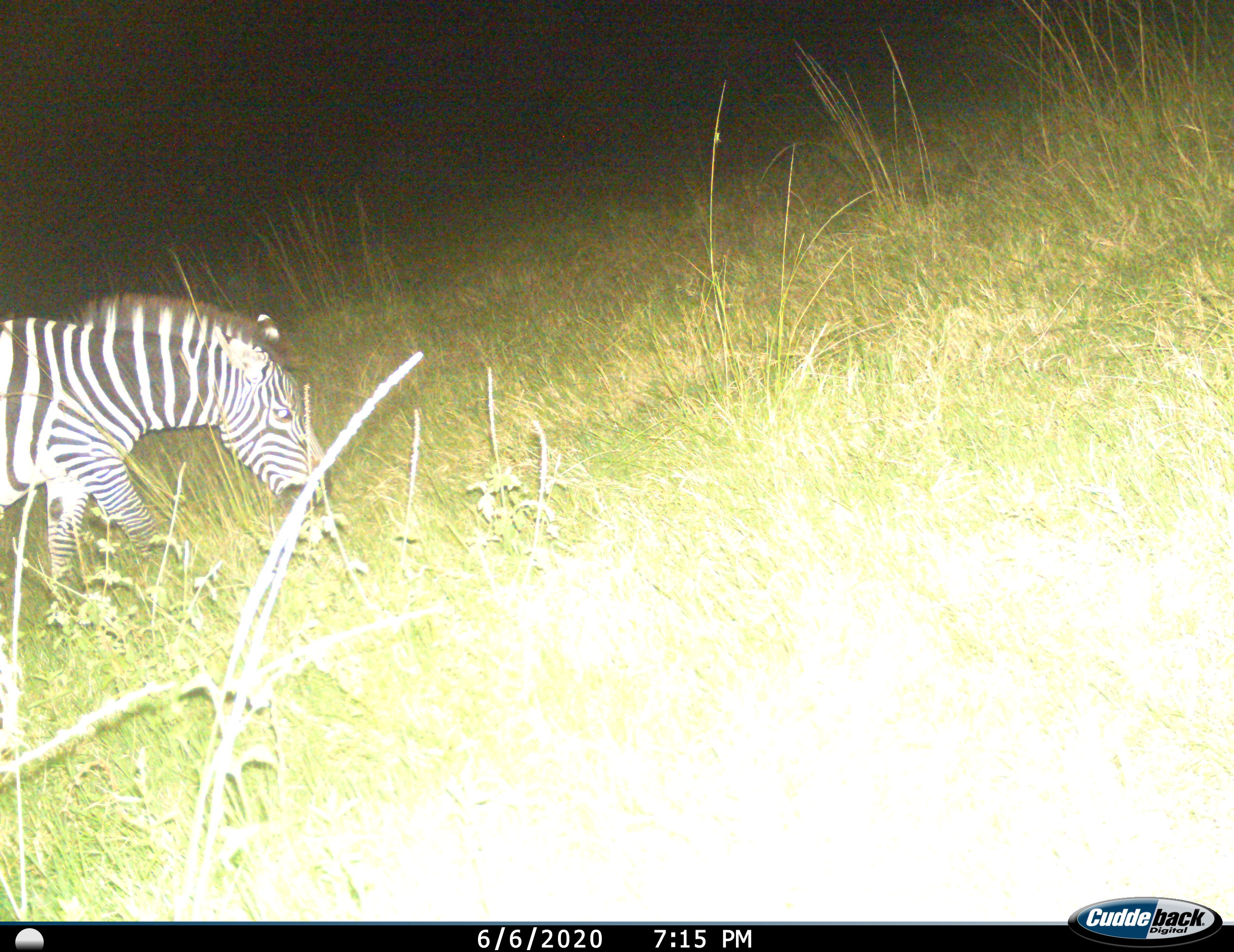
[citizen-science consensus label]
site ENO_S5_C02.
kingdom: Animalia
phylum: Chordata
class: Mammalia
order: Perissodactyla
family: Equidae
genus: Equus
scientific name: Equus quagga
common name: plains zebra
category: zebraplains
Zebraplains (plains zebra) (Equus quagga), count 1. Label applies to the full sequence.